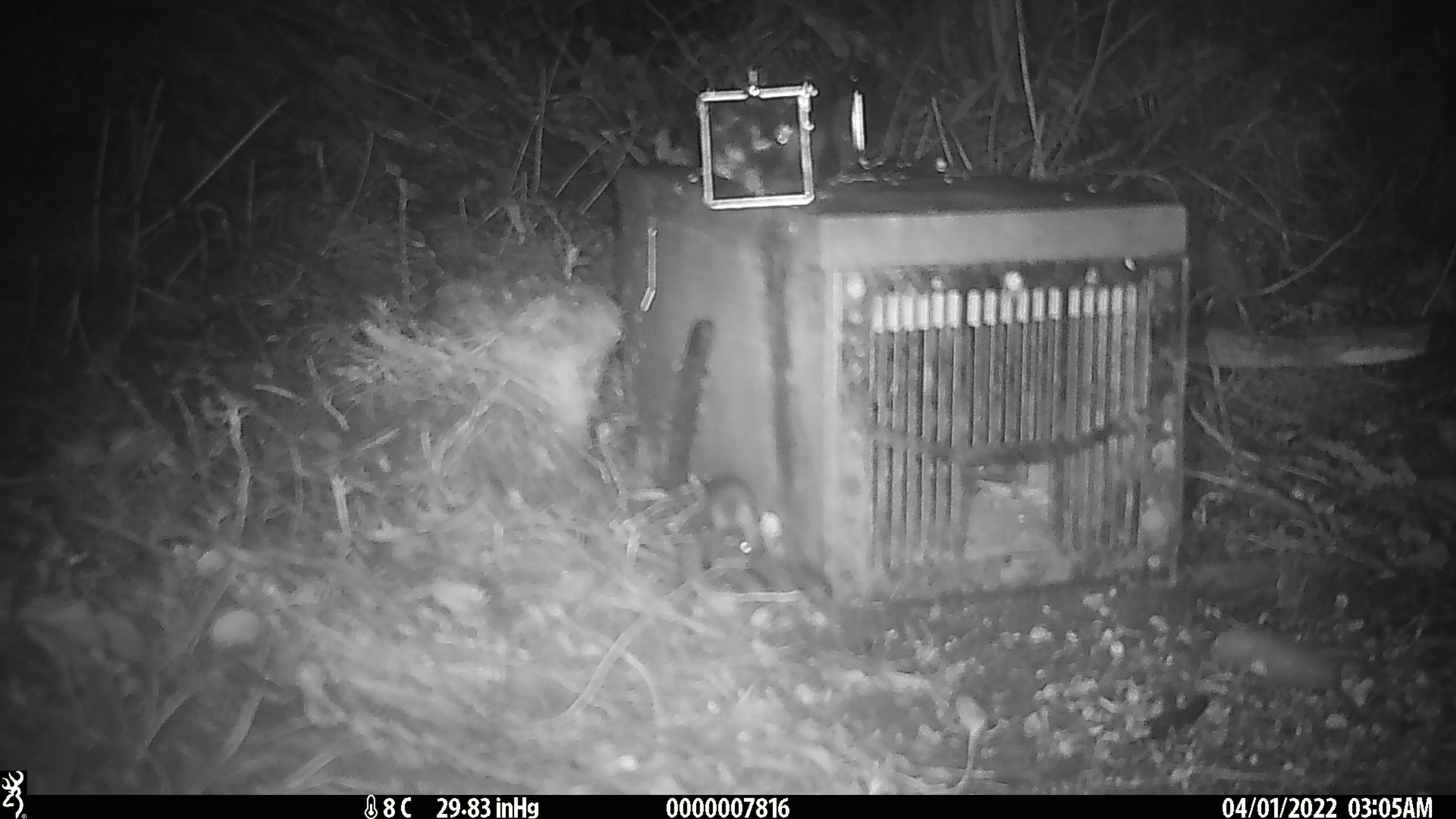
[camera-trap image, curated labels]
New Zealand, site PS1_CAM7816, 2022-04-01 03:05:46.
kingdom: Animalia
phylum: Chordata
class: Mammalia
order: Rodentia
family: Muridae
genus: Mus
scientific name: Mus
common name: mouse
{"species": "mouse (Mus)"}